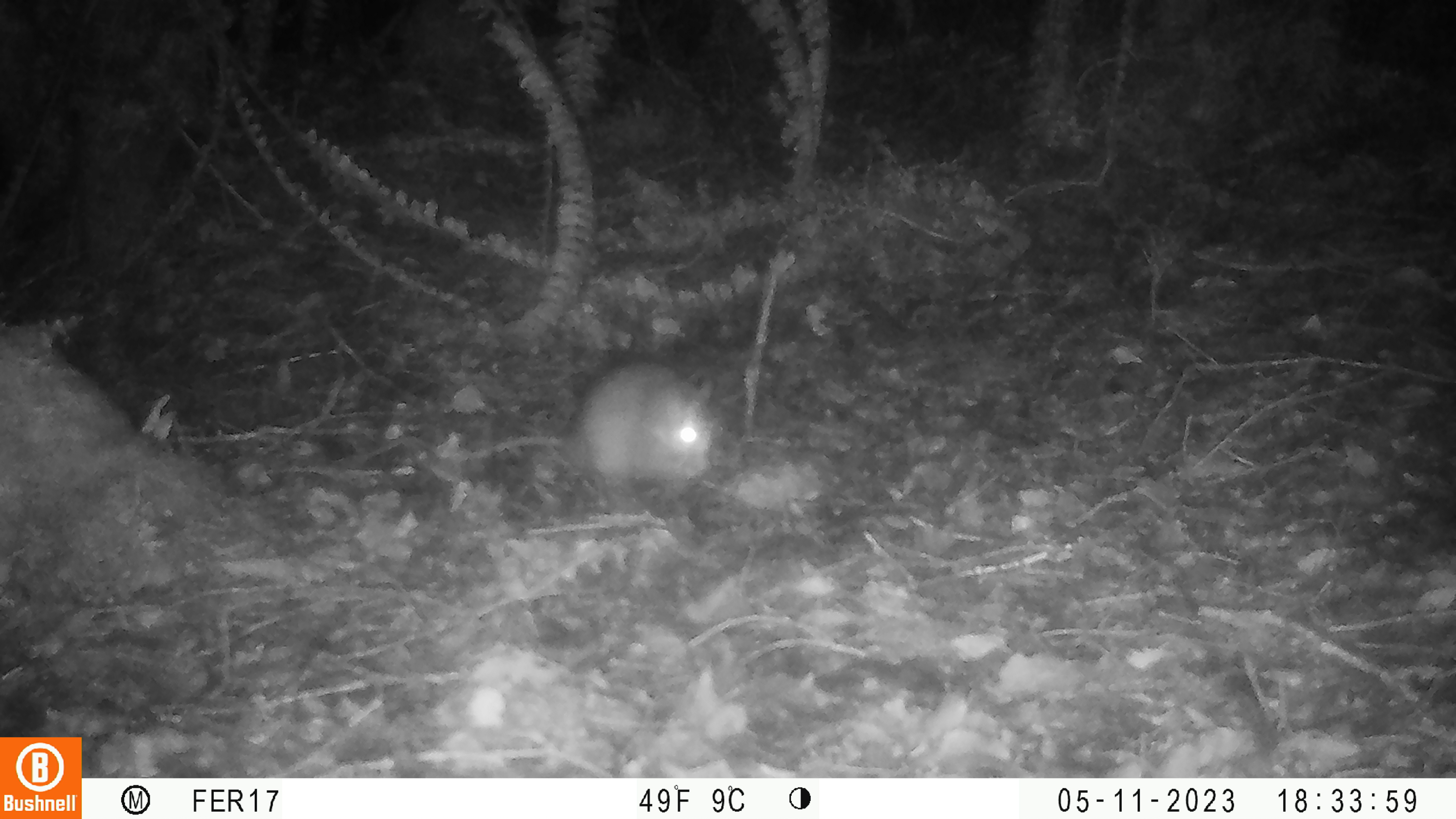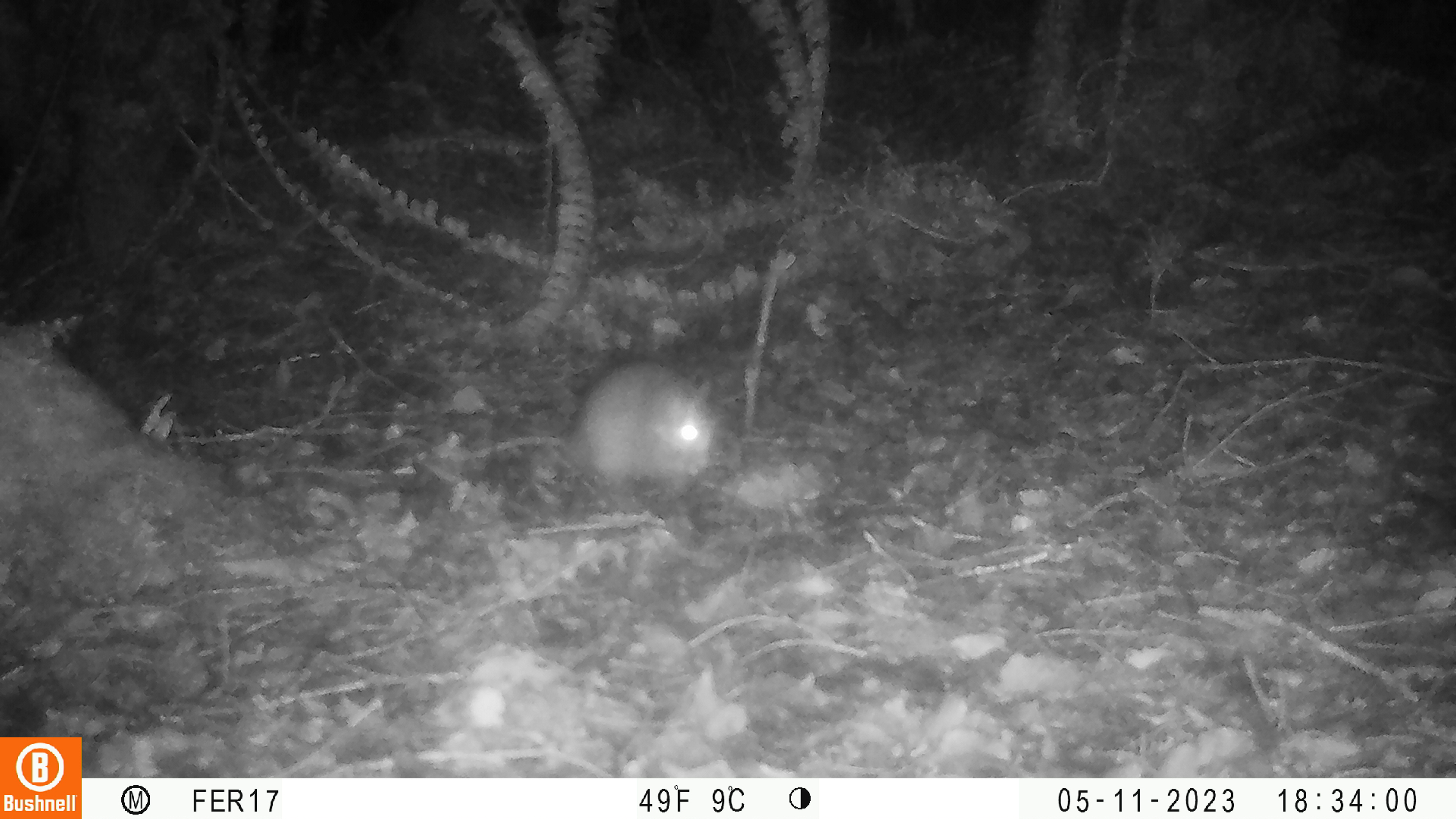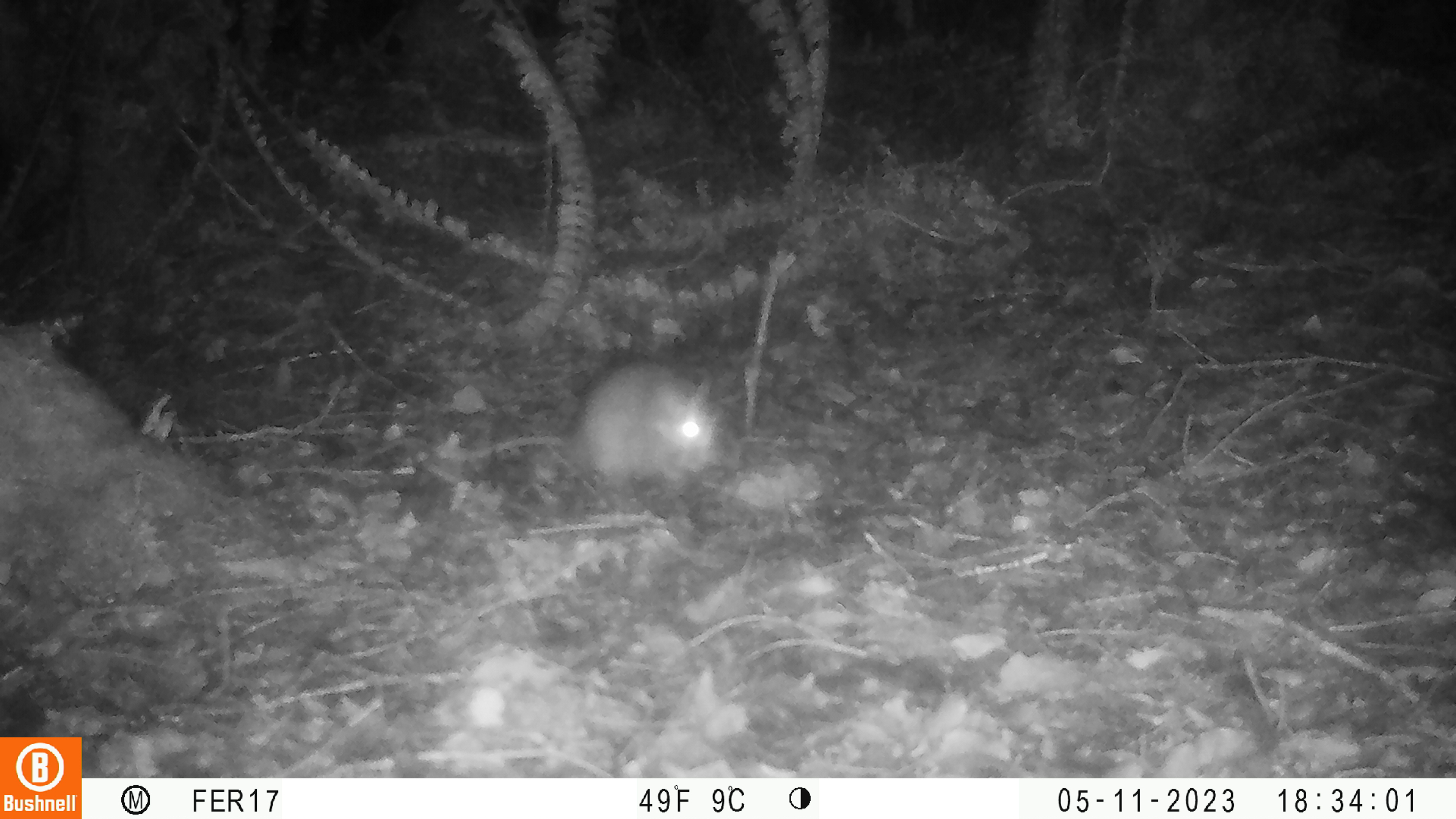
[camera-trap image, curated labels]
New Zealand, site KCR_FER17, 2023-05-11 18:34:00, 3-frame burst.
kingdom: Animalia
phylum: Chordata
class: Mammalia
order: Rodentia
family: Muridae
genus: Rattus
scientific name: Rattus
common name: rat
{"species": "rat (Rattus)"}